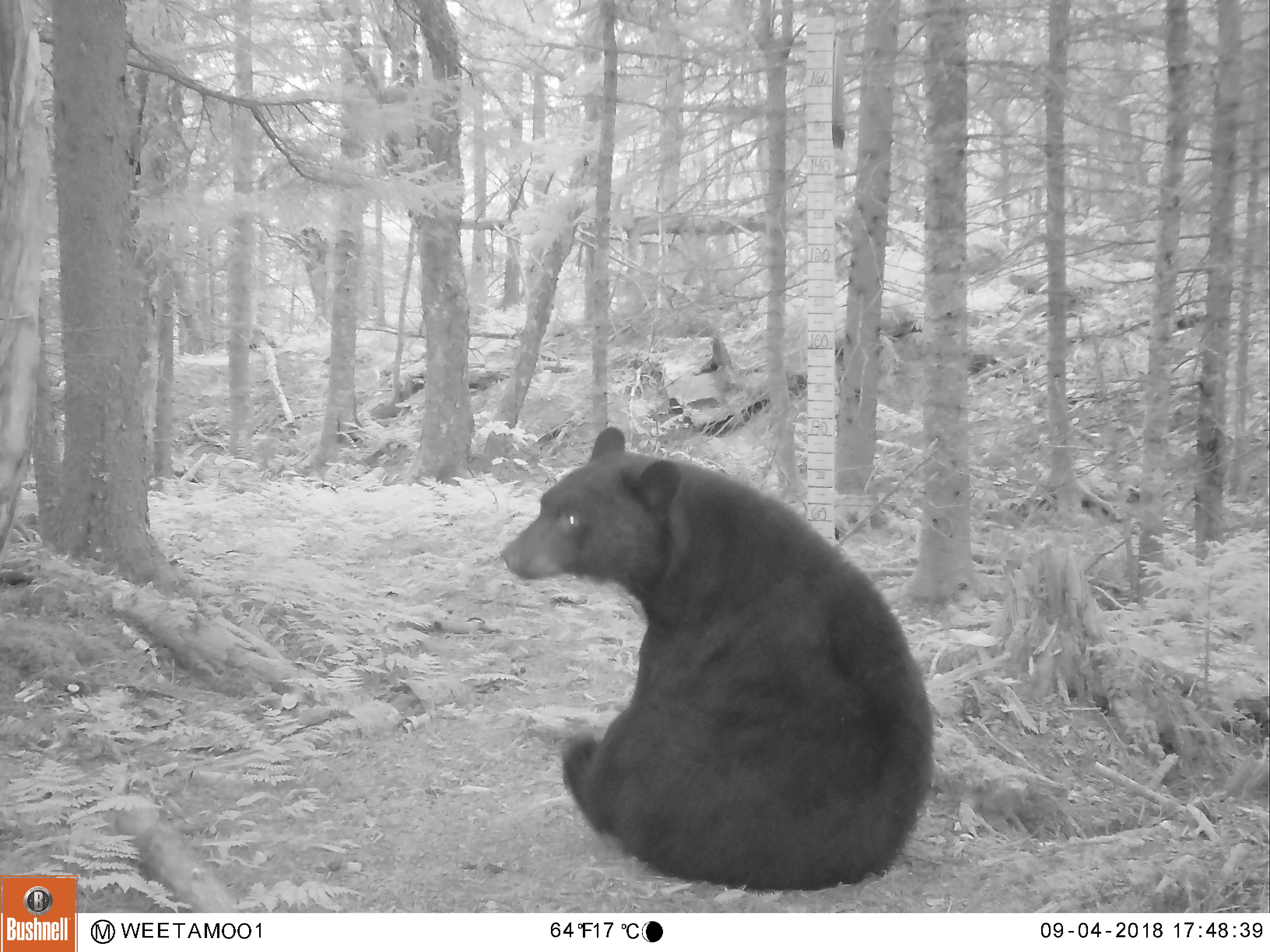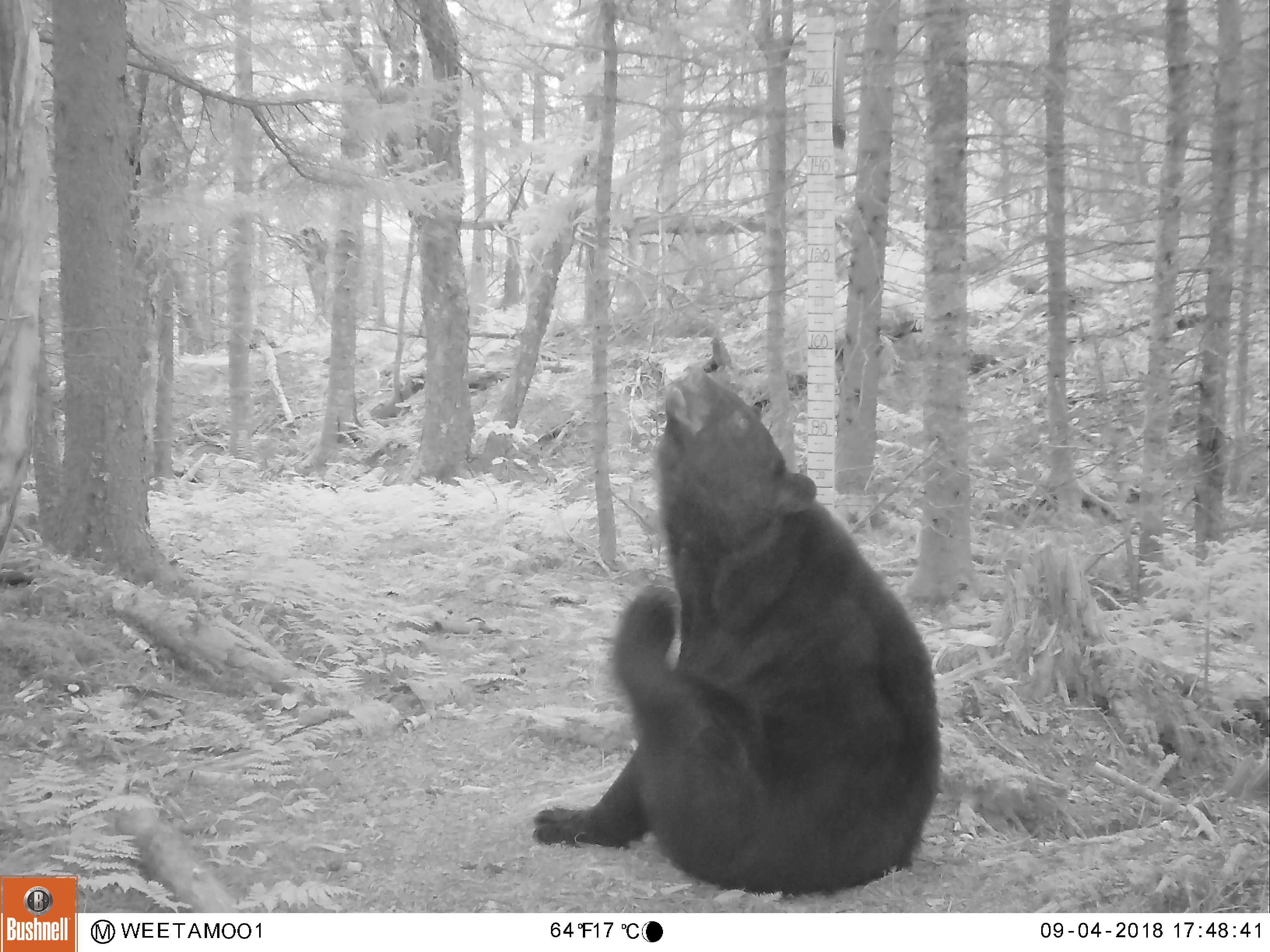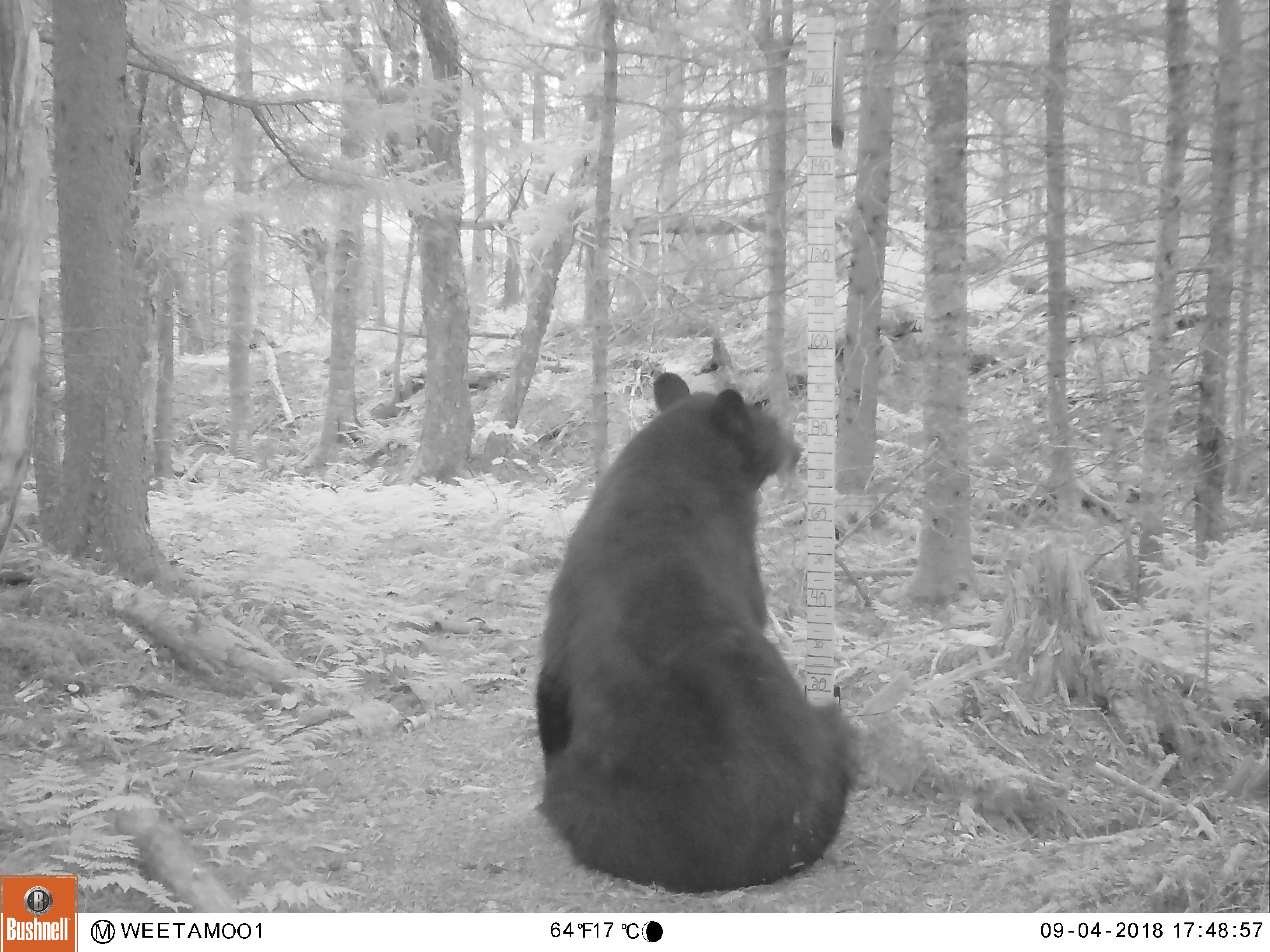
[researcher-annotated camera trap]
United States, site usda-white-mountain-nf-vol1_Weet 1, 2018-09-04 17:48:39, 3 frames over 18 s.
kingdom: Animalia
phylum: Chordata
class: Mammalia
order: Carnivora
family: Ursidae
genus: Ursus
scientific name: Ursus americanus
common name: black bear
Black bear (Ursus americanus).